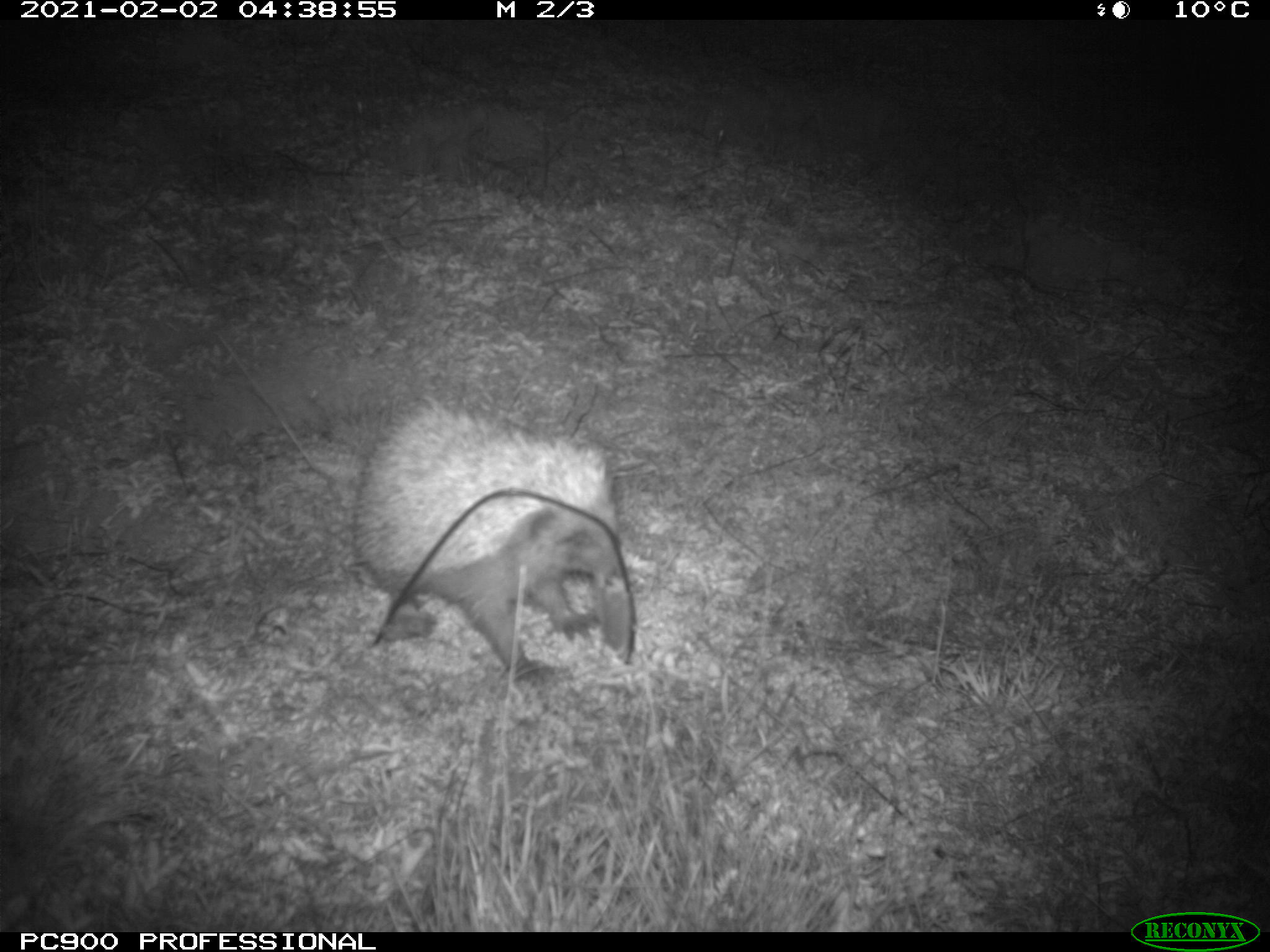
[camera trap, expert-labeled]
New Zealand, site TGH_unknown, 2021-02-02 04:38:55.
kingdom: Animalia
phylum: Chordata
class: Mammalia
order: Eulipotyphla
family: Erinaceidae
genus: Erinaceus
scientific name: Erinaceus europaeus europaeus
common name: european hedgehog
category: hedgehog